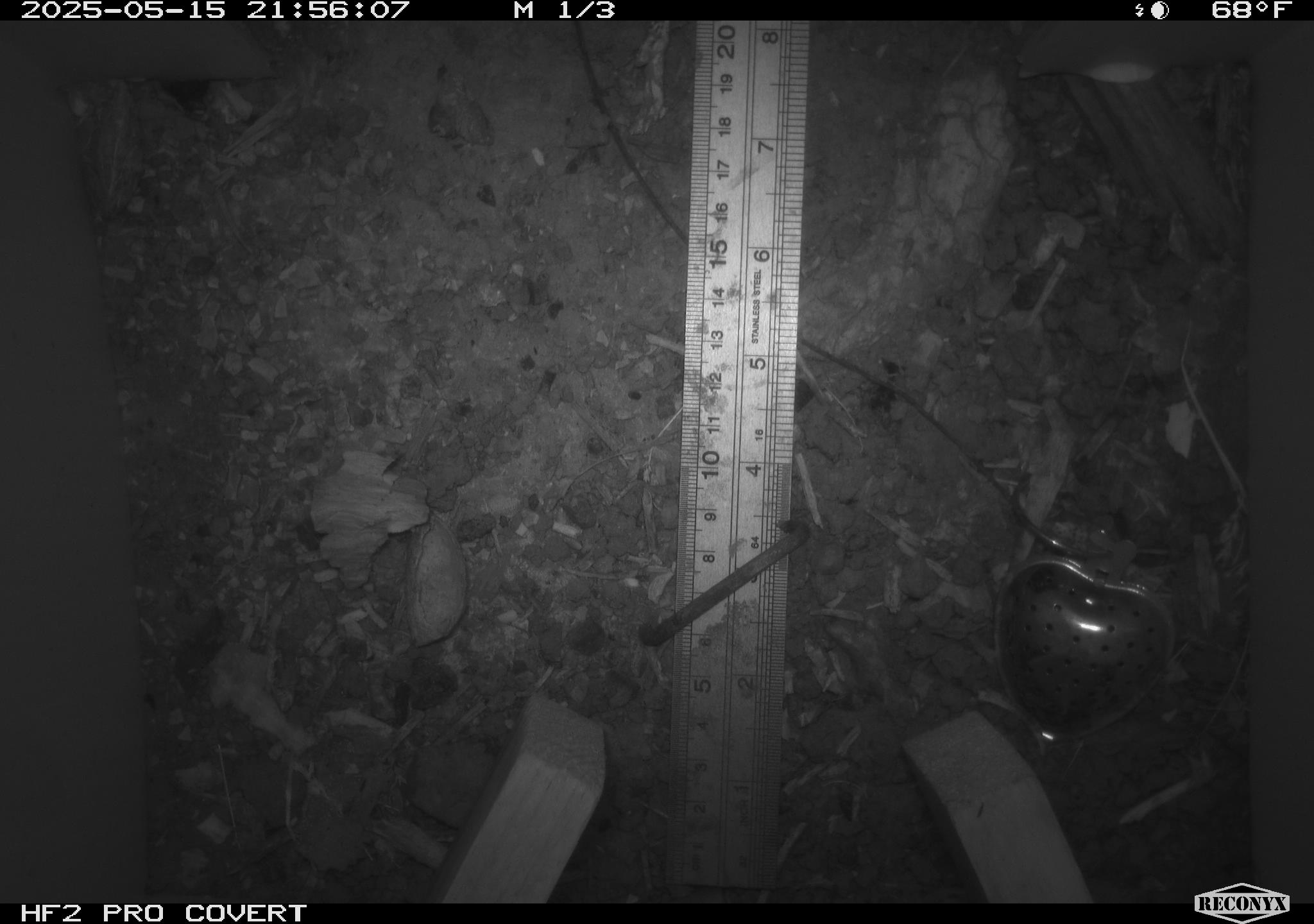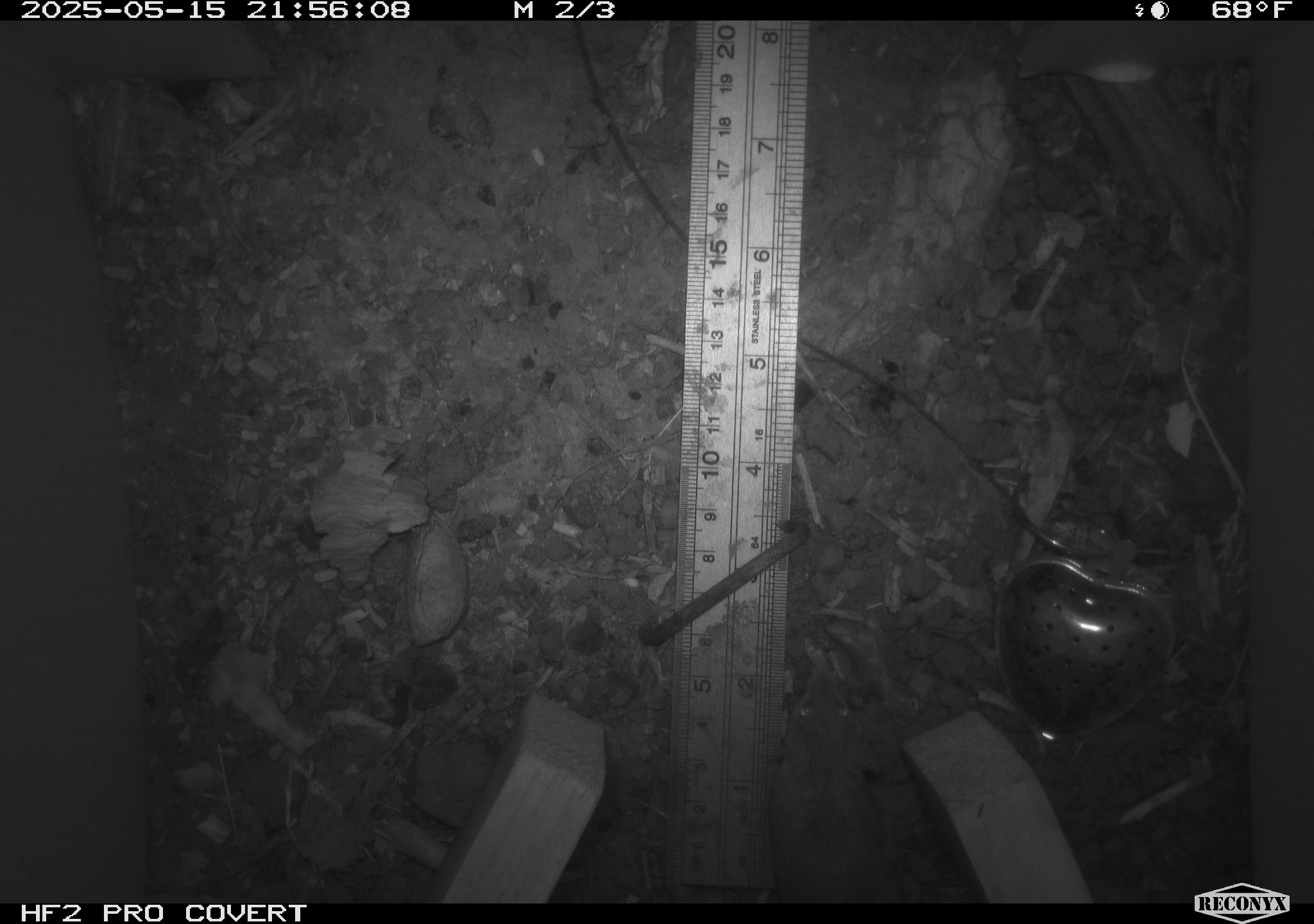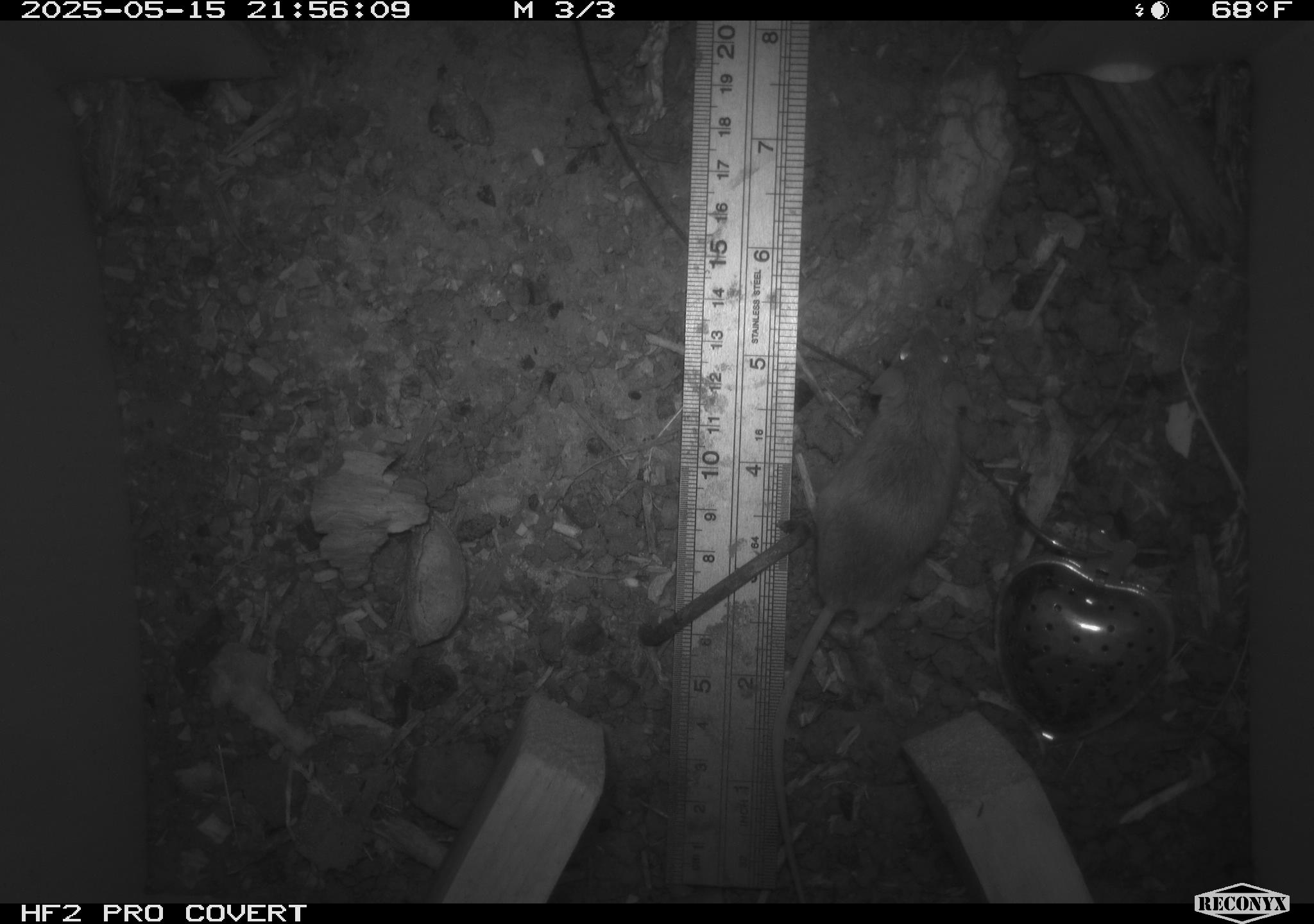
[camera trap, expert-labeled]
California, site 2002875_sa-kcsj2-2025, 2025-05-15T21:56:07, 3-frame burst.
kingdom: Animalia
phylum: Chordata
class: Mammalia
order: Rodentia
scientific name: Rodentia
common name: rodent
Rodent (Rodentia).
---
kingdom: Animalia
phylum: Chordata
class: Mammalia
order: Rodentia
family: Muridae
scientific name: Muridae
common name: murids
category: muridae family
Muridae family (murids) (Muridae).